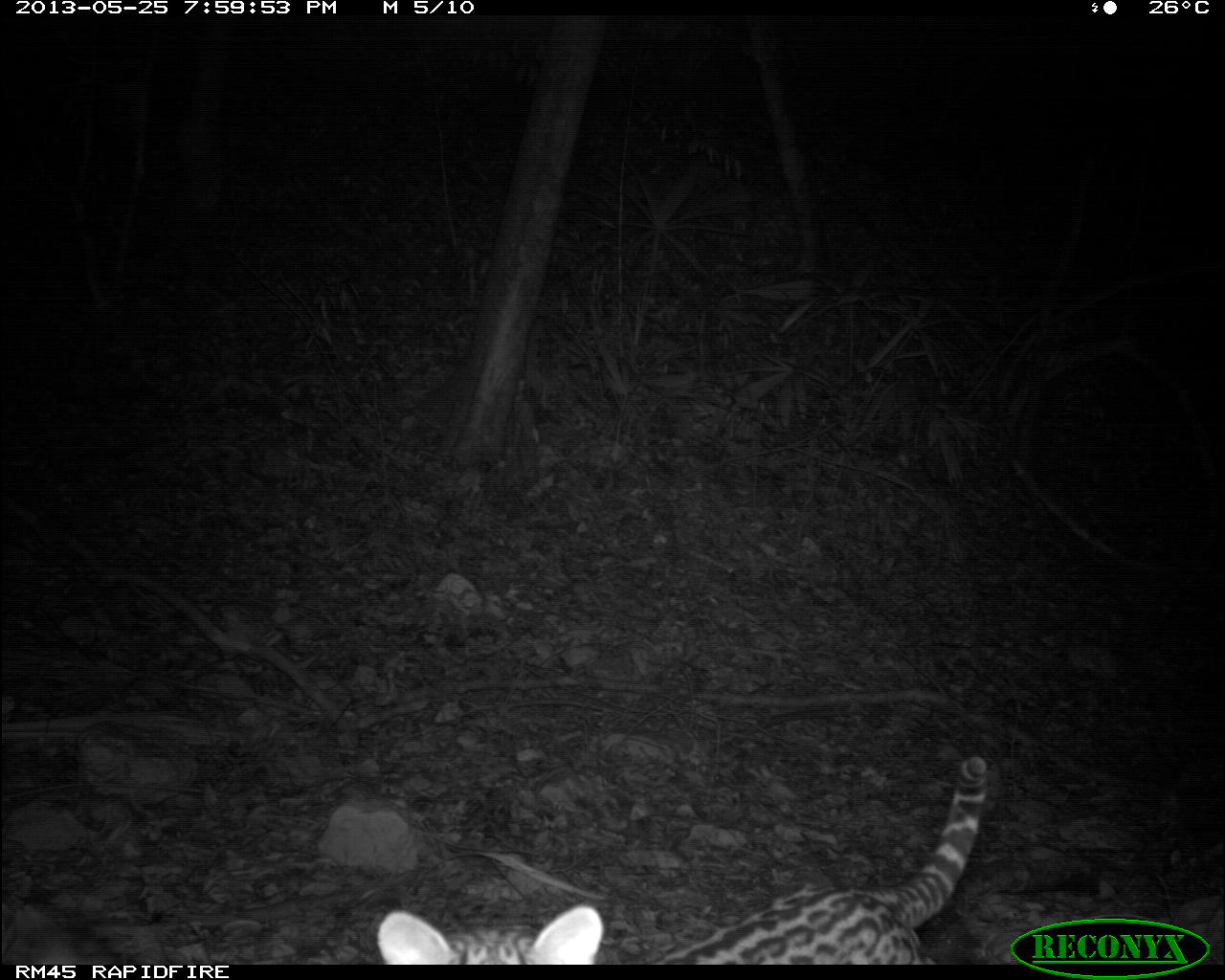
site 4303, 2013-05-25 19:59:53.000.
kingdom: Animalia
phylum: Chordata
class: Mammalia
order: Carnivora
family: Felidae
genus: Leopardus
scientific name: Leopardus pardalis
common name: ocelot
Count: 1.